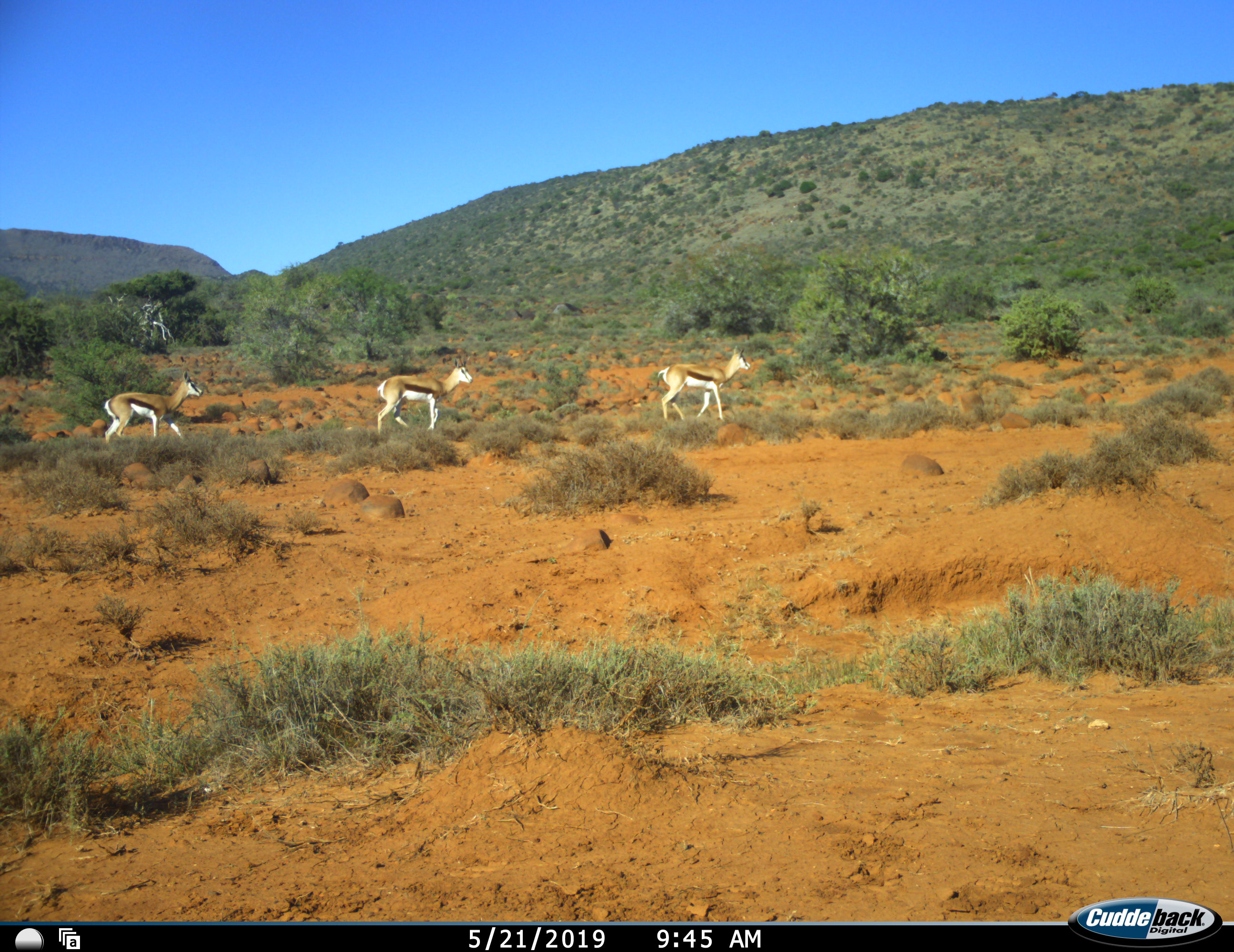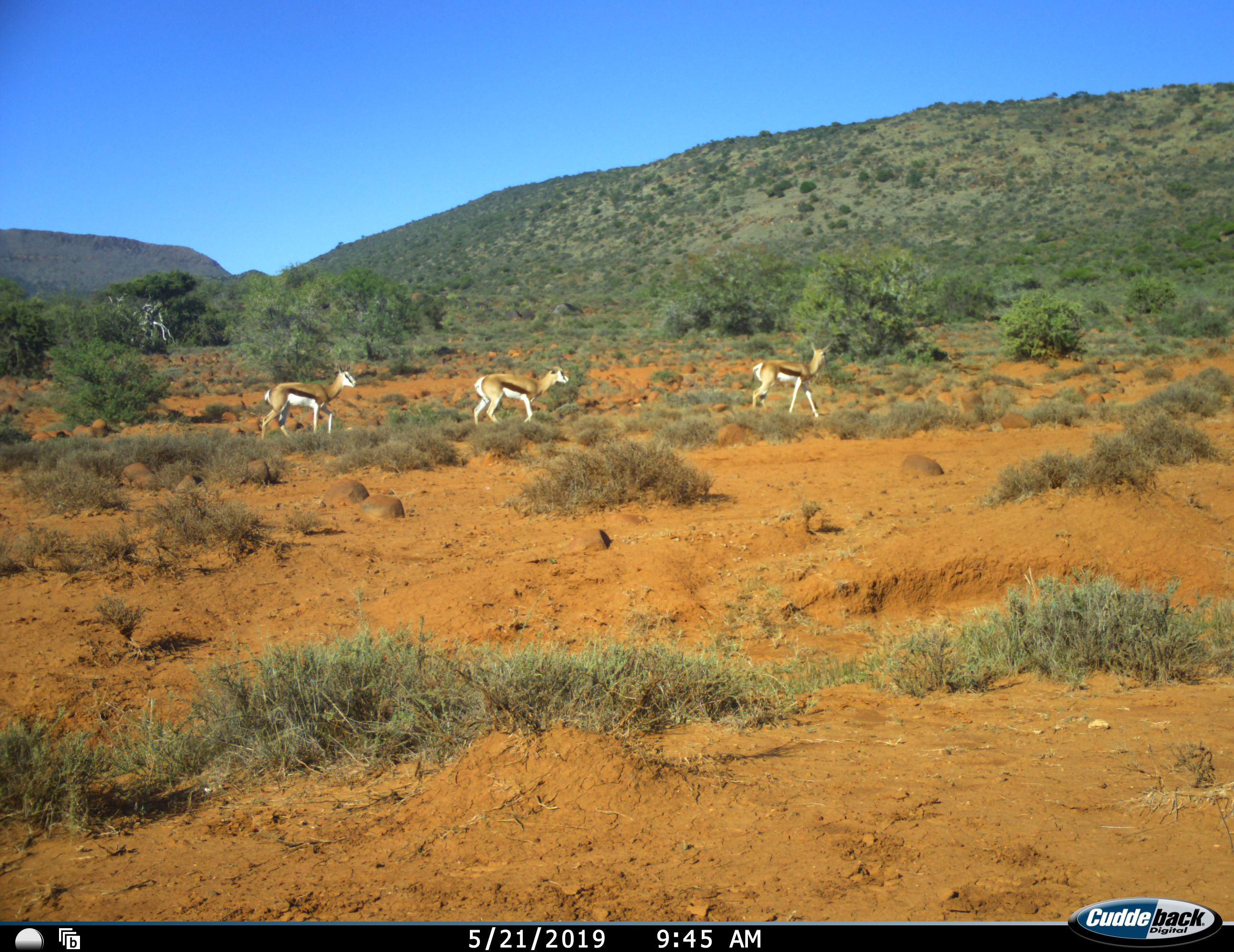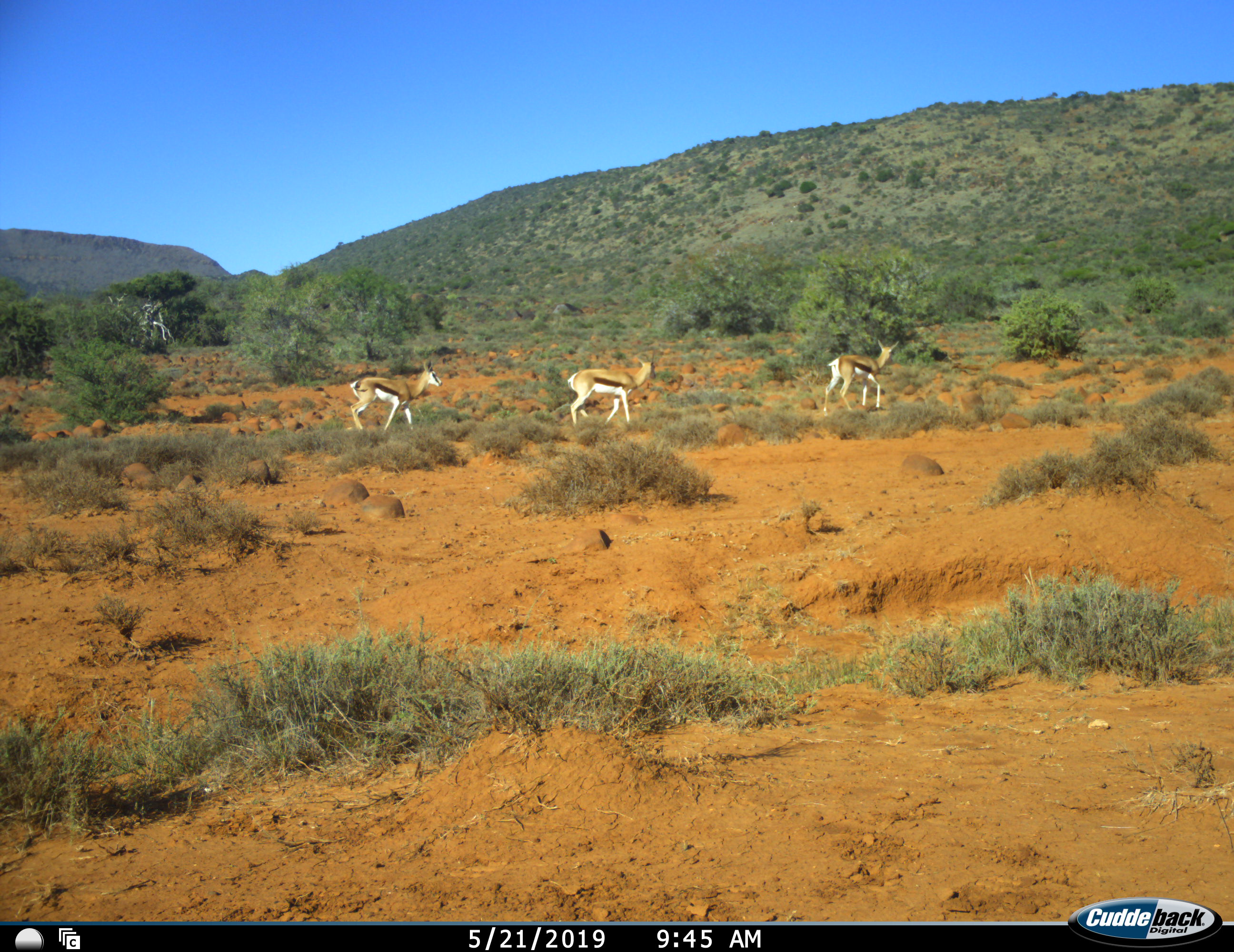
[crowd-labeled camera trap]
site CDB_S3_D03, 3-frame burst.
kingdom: Animalia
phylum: Chordata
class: Mammalia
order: Artiodactyla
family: Bovidae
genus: Antidorcas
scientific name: Antidorcas marsupialis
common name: springbok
Springbok (Antidorcas marsupialis), count 3. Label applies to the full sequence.